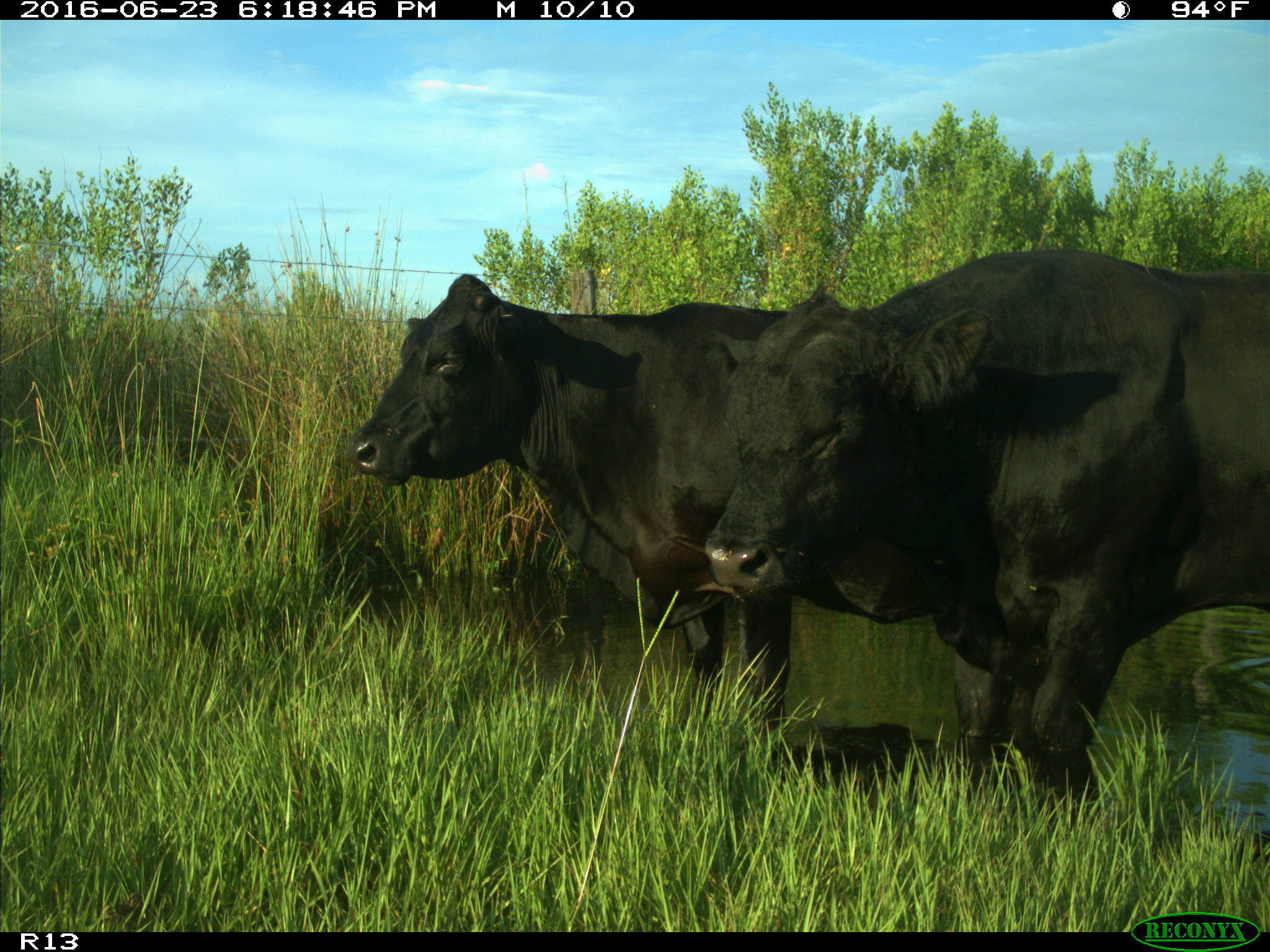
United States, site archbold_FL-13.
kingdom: Animalia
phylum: Chordata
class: Mammalia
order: Artiodactyla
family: Bovidae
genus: Bos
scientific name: Bos taurus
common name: domestic cow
Bos taurus (domestic cow).